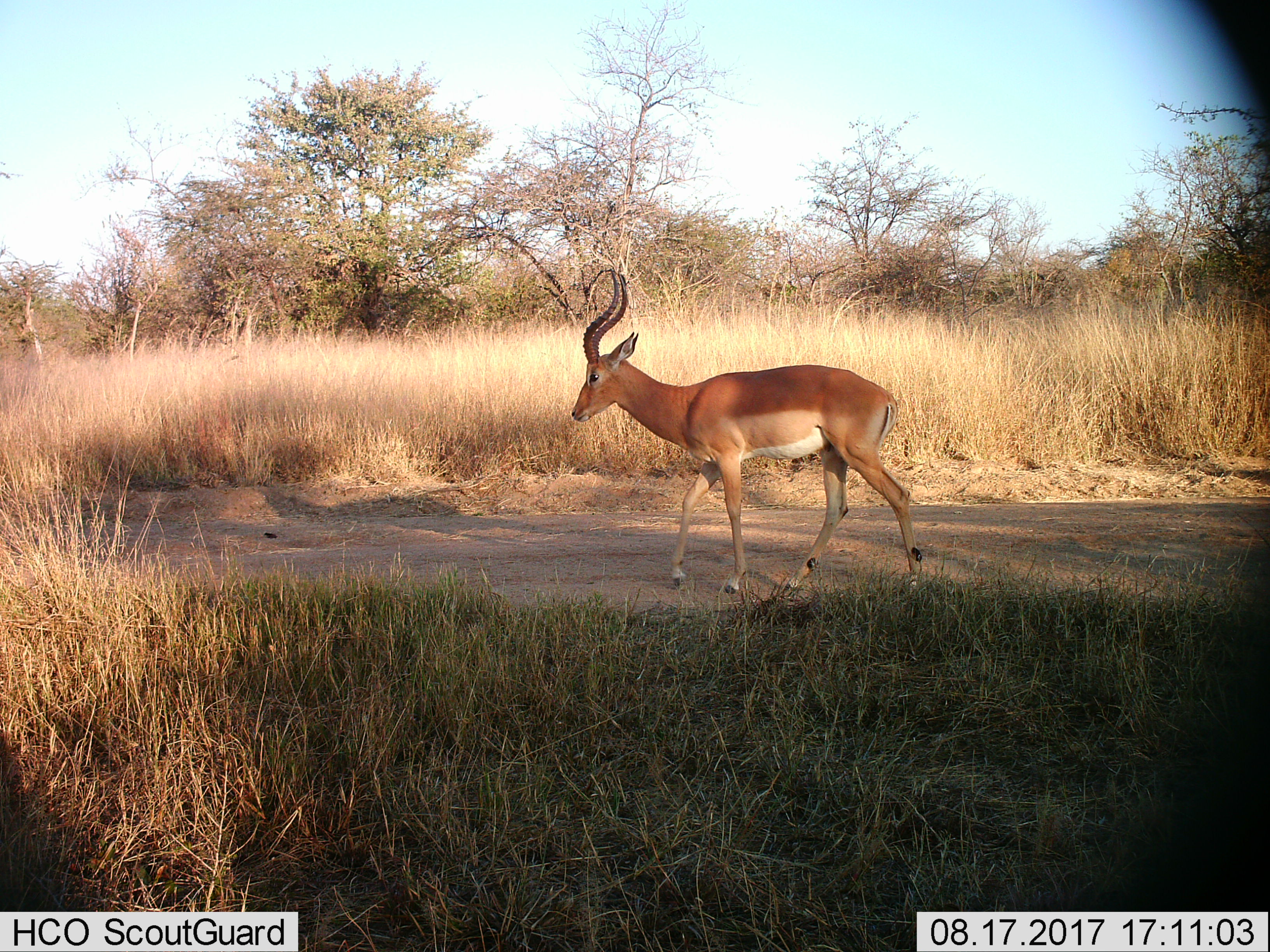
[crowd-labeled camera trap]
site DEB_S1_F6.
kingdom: Animalia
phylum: Chordata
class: Mammalia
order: Artiodactyla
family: Bovidae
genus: Aepyceros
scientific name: Aepyceros melampus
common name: impala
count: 1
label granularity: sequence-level